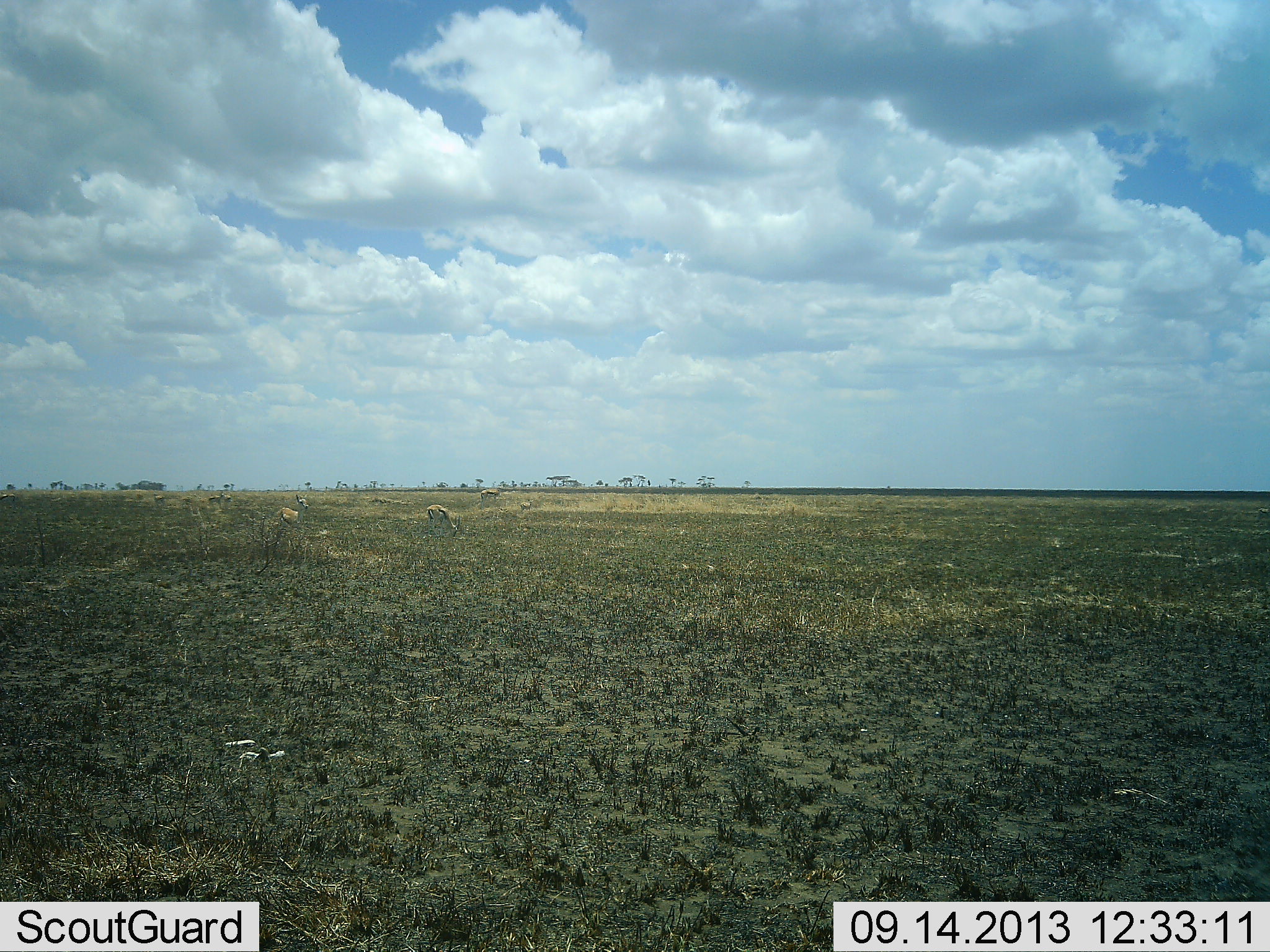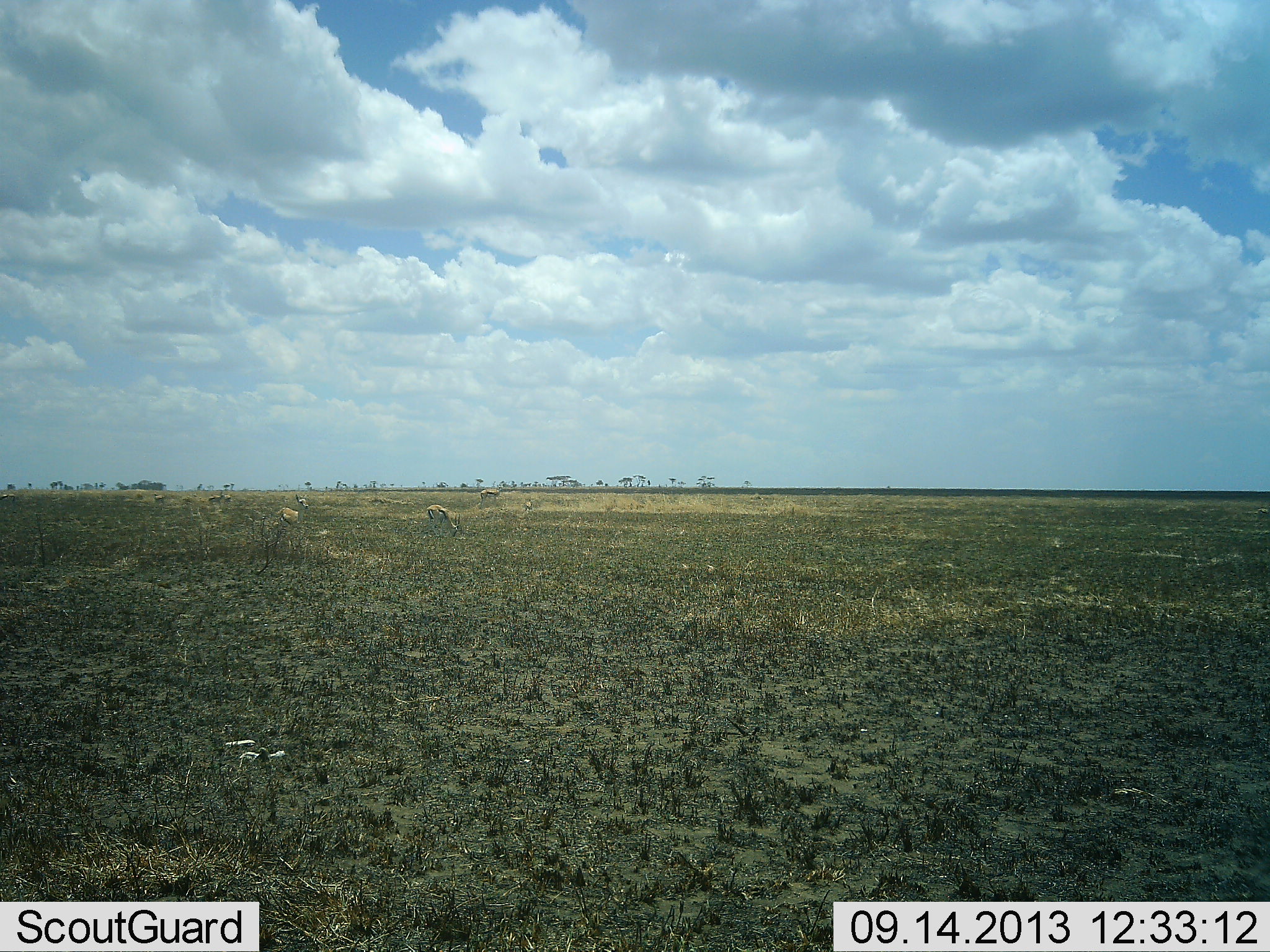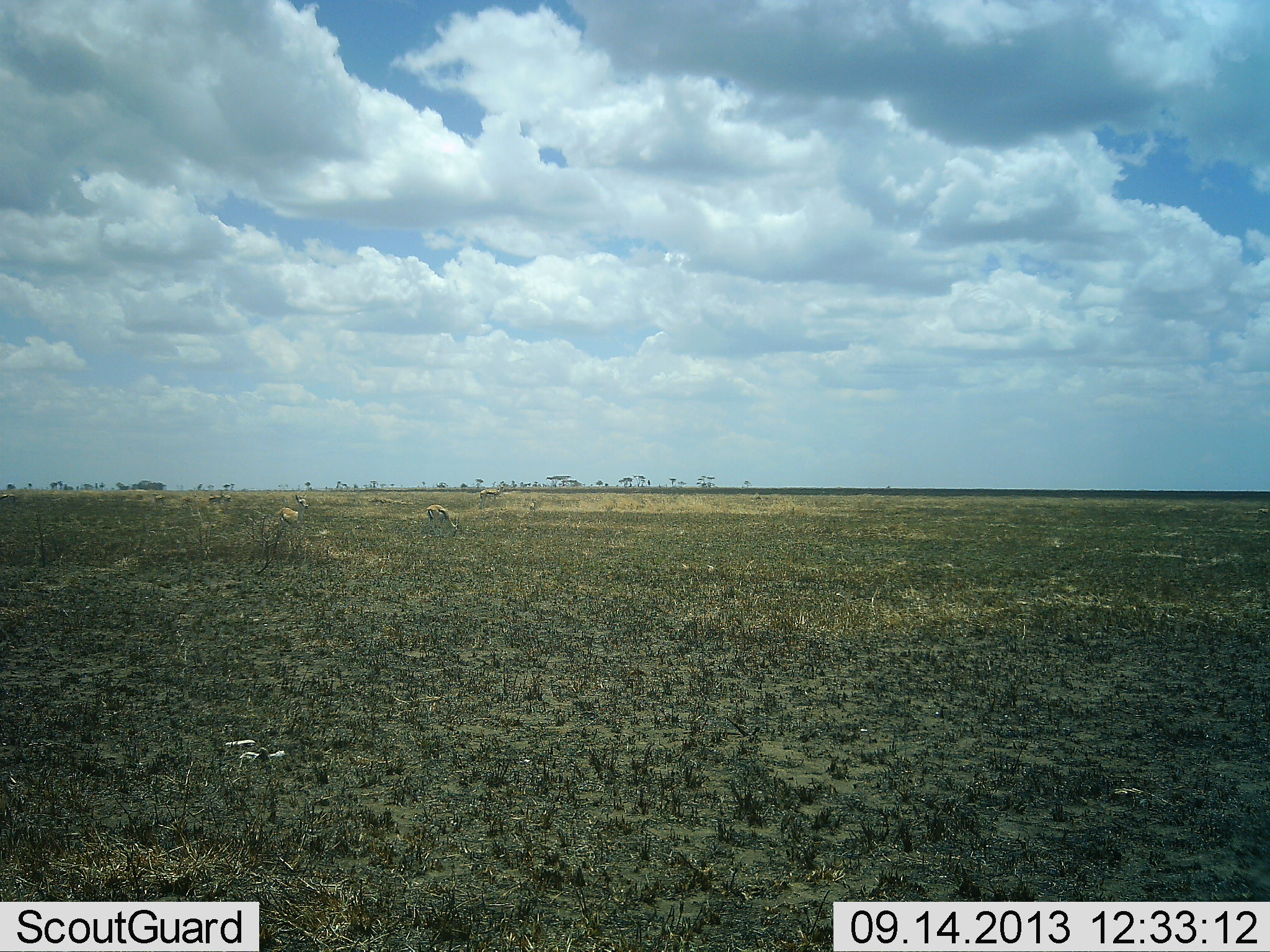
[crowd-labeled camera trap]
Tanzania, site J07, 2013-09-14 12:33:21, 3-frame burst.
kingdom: Animalia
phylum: Chordata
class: Mammalia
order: Artiodactyla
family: Bovidae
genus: Eudorcas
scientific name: Eudorcas thomsonii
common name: thomson's gazelle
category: gazellethomsons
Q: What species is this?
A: Gazellethomsons (thomson's gazelle) (Eudorcas thomsonii).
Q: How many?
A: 8.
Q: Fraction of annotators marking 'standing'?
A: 60%.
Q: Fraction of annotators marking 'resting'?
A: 0%.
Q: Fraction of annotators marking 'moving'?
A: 30%.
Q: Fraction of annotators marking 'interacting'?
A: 0%.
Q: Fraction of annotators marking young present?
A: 0%.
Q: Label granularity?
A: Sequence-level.